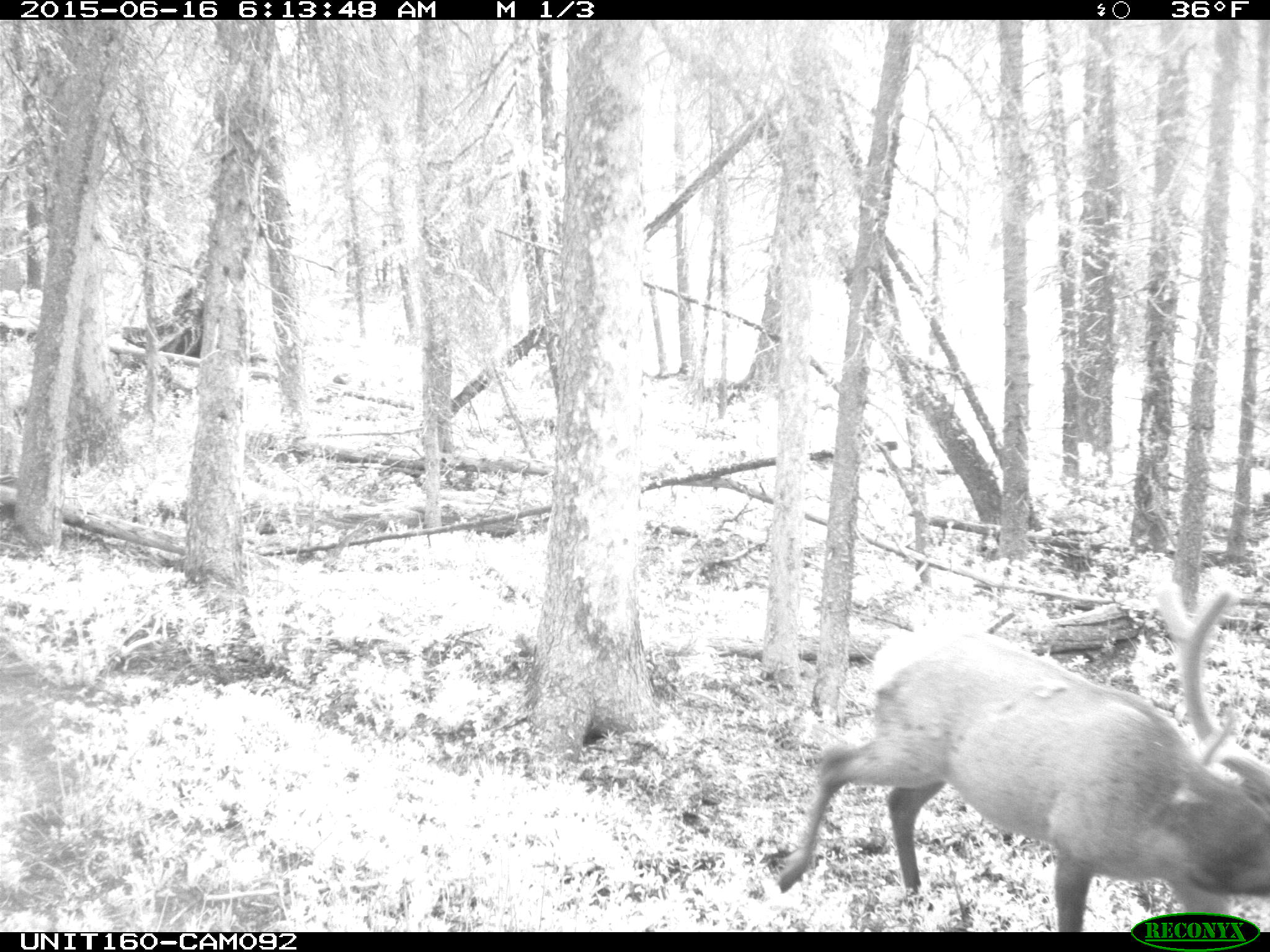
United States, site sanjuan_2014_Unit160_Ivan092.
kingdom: Animalia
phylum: Chordata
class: Mammalia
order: Artiodactyla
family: Cervidae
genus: Cervus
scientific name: Cervus elaphus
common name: red deer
Cervus elaphus (red deer).